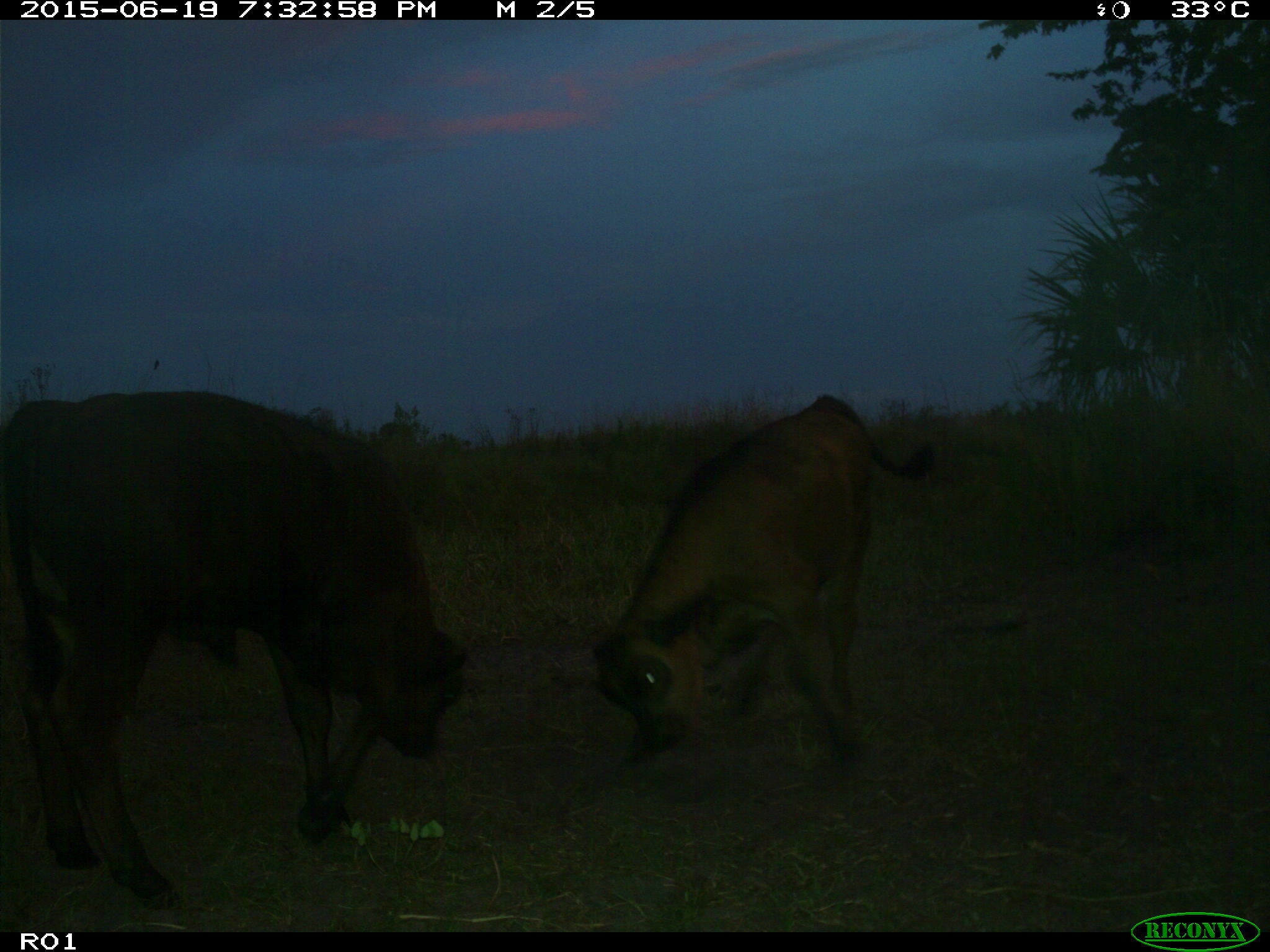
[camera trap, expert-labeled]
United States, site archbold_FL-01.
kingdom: Animalia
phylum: Chordata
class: Mammalia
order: Artiodactyla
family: Bovidae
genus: Bos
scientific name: Bos taurus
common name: domestic cow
Bos taurus (domestic cow).